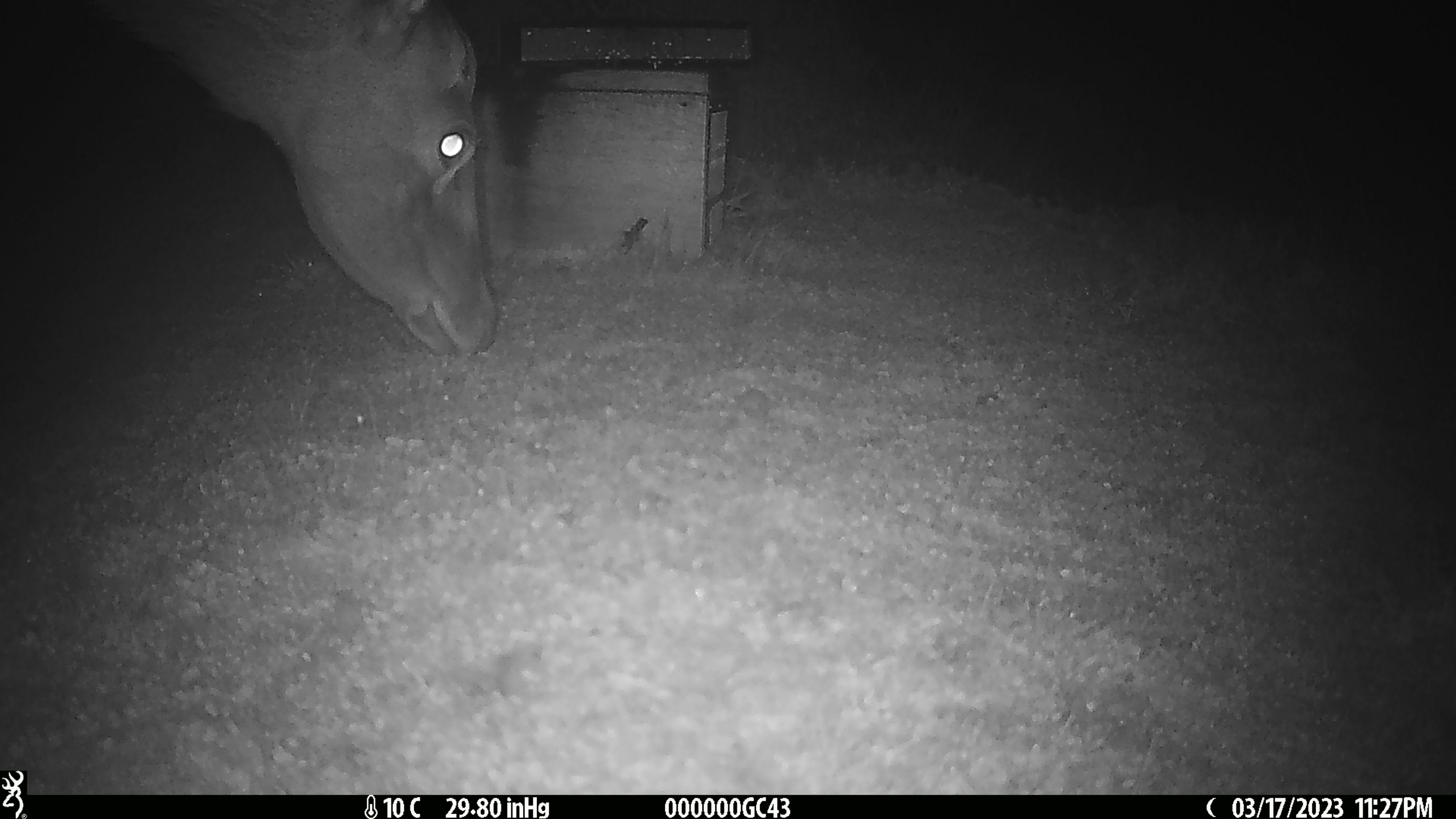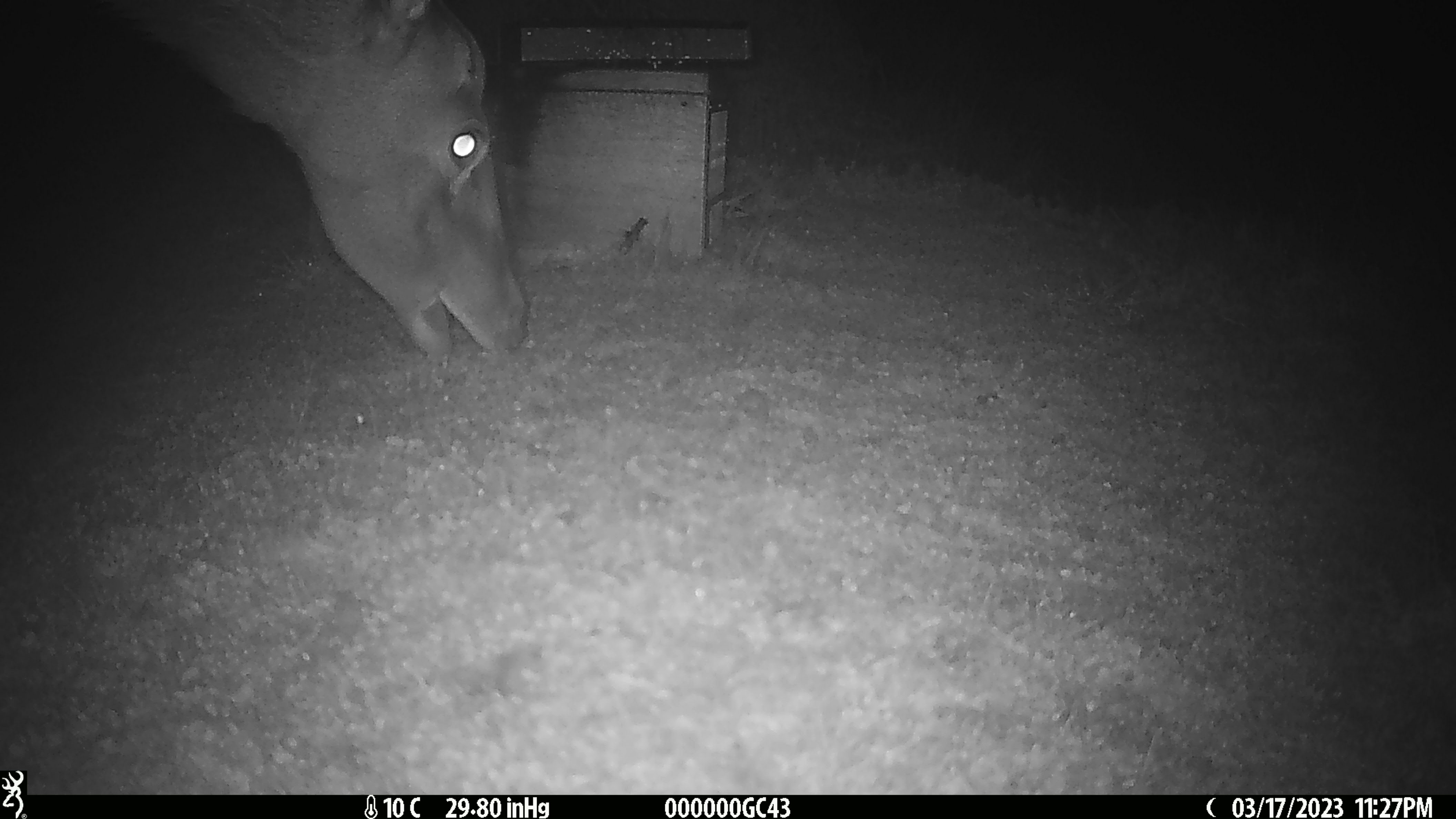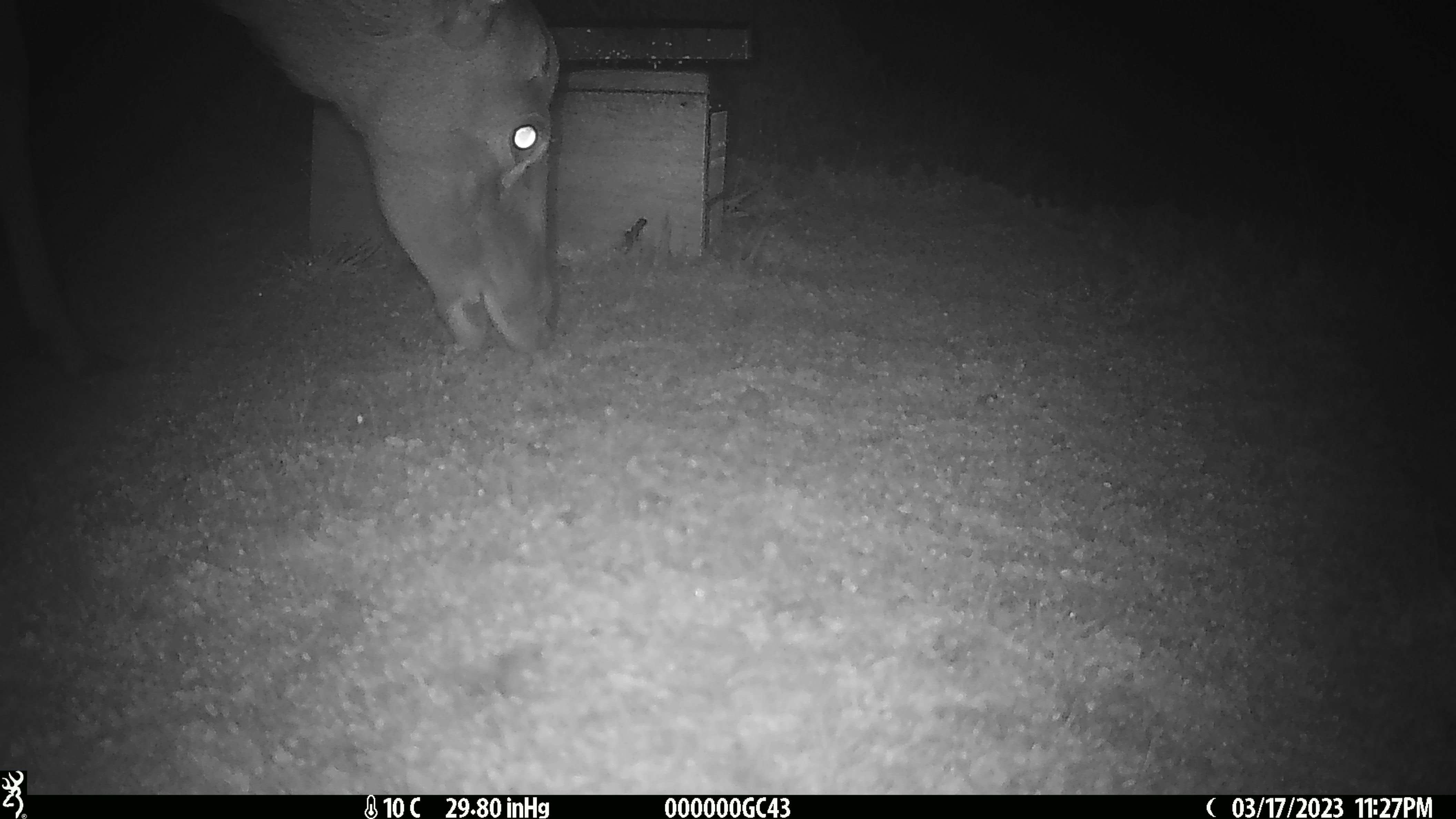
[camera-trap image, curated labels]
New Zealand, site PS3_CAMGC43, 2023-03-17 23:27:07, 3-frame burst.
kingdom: Animalia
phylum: Chordata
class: Mammalia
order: Artiodactyla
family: Cervidae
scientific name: Cervidae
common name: deer